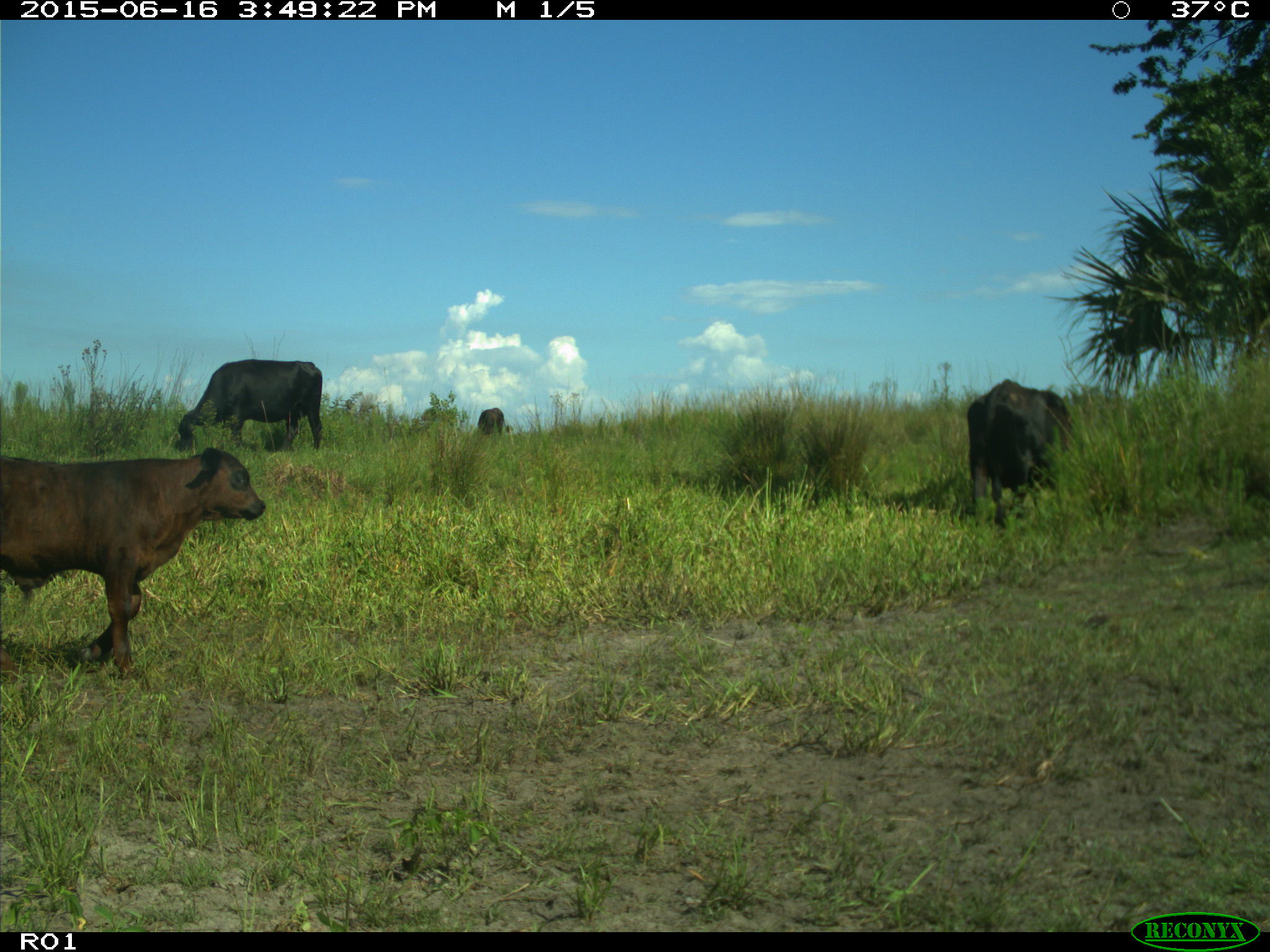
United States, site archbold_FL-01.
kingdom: Animalia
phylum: Chordata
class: Mammalia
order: Artiodactyla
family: Bovidae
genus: Bos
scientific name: Bos taurus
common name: domestic cow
Bos taurus (domestic cow).